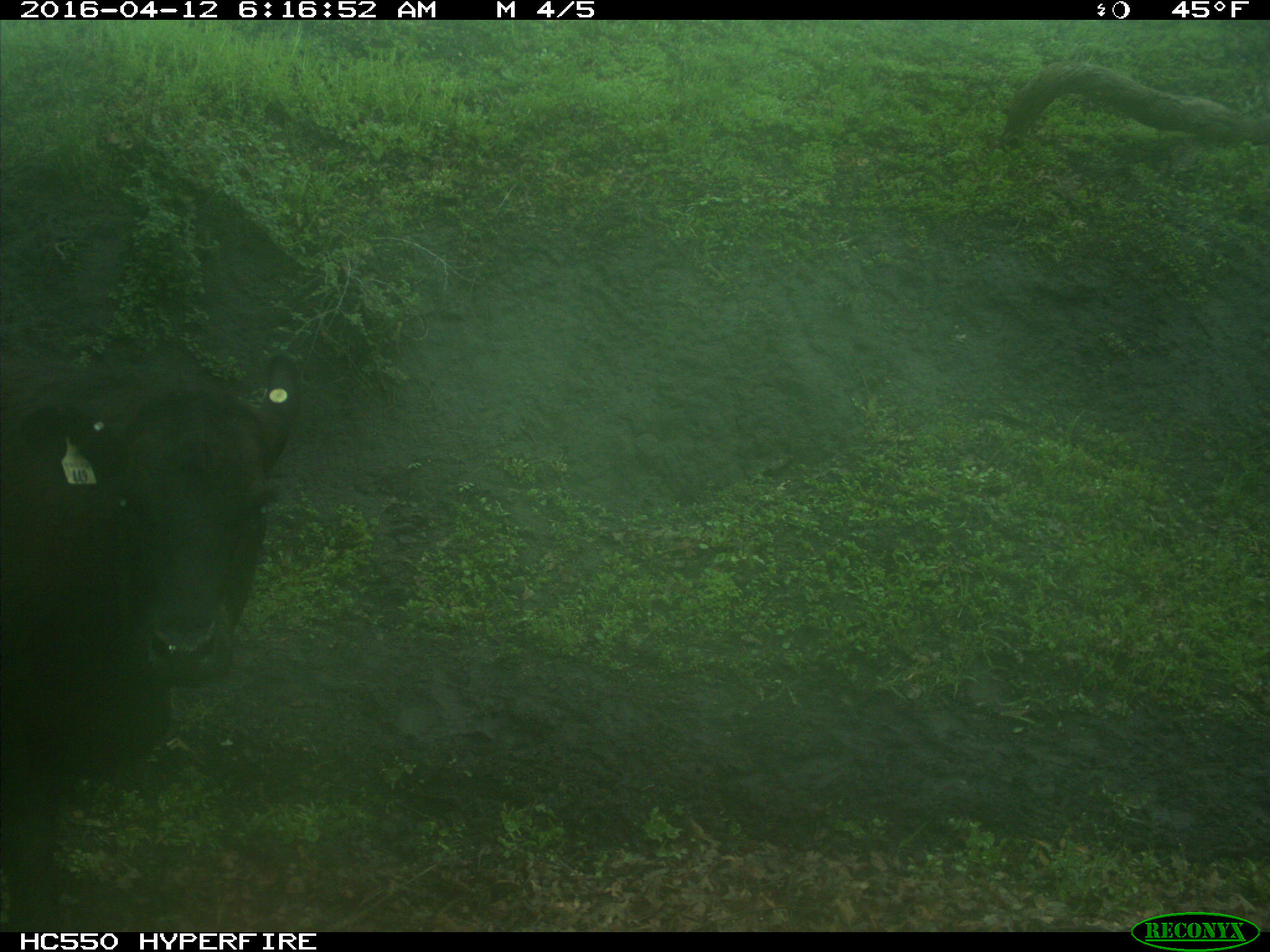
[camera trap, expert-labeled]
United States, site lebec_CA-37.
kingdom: Animalia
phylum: Chordata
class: Mammalia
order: Artiodactyla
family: Bovidae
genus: Bos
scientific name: Bos taurus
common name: domestic cow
Bos taurus (domestic cow).